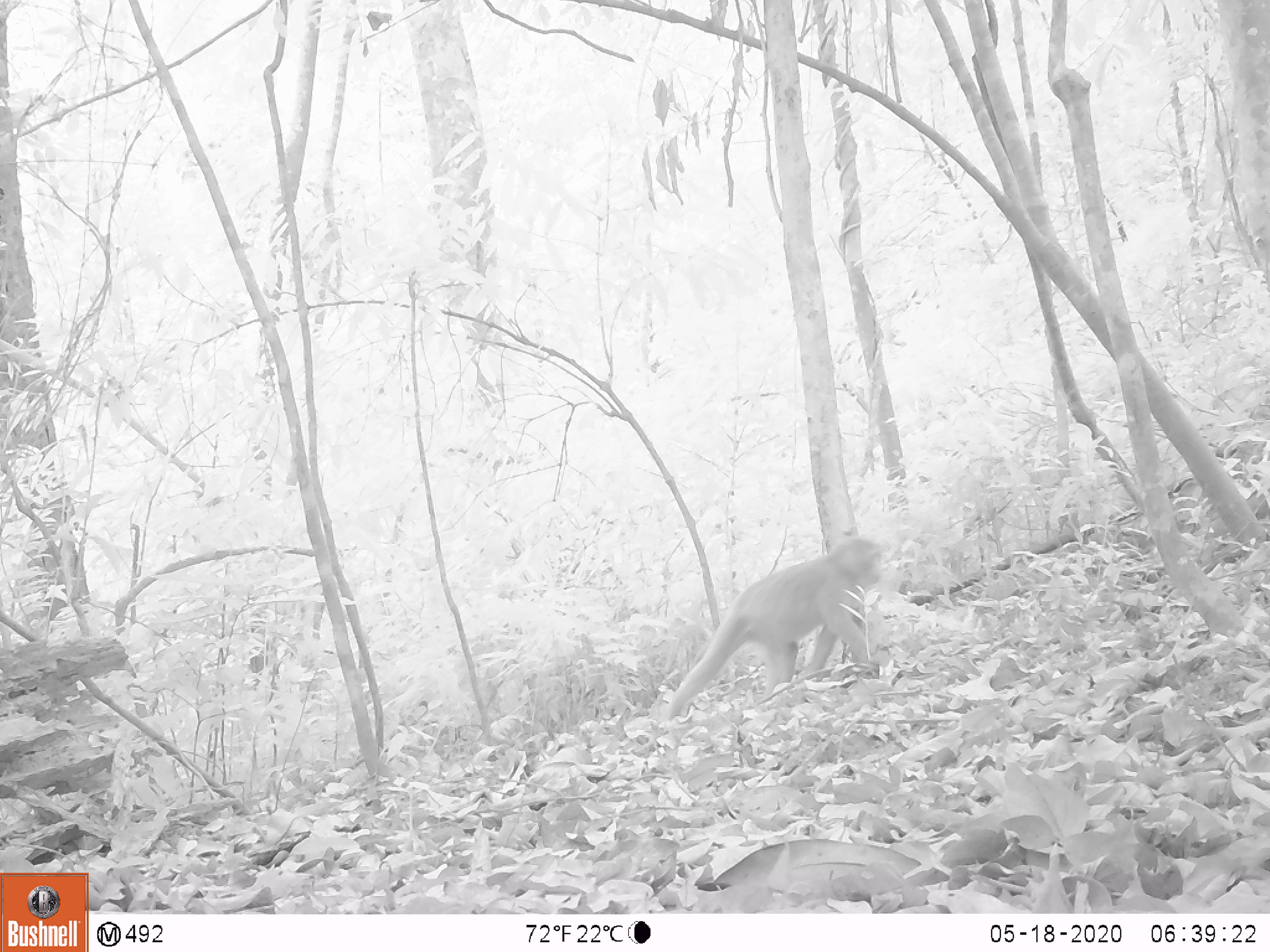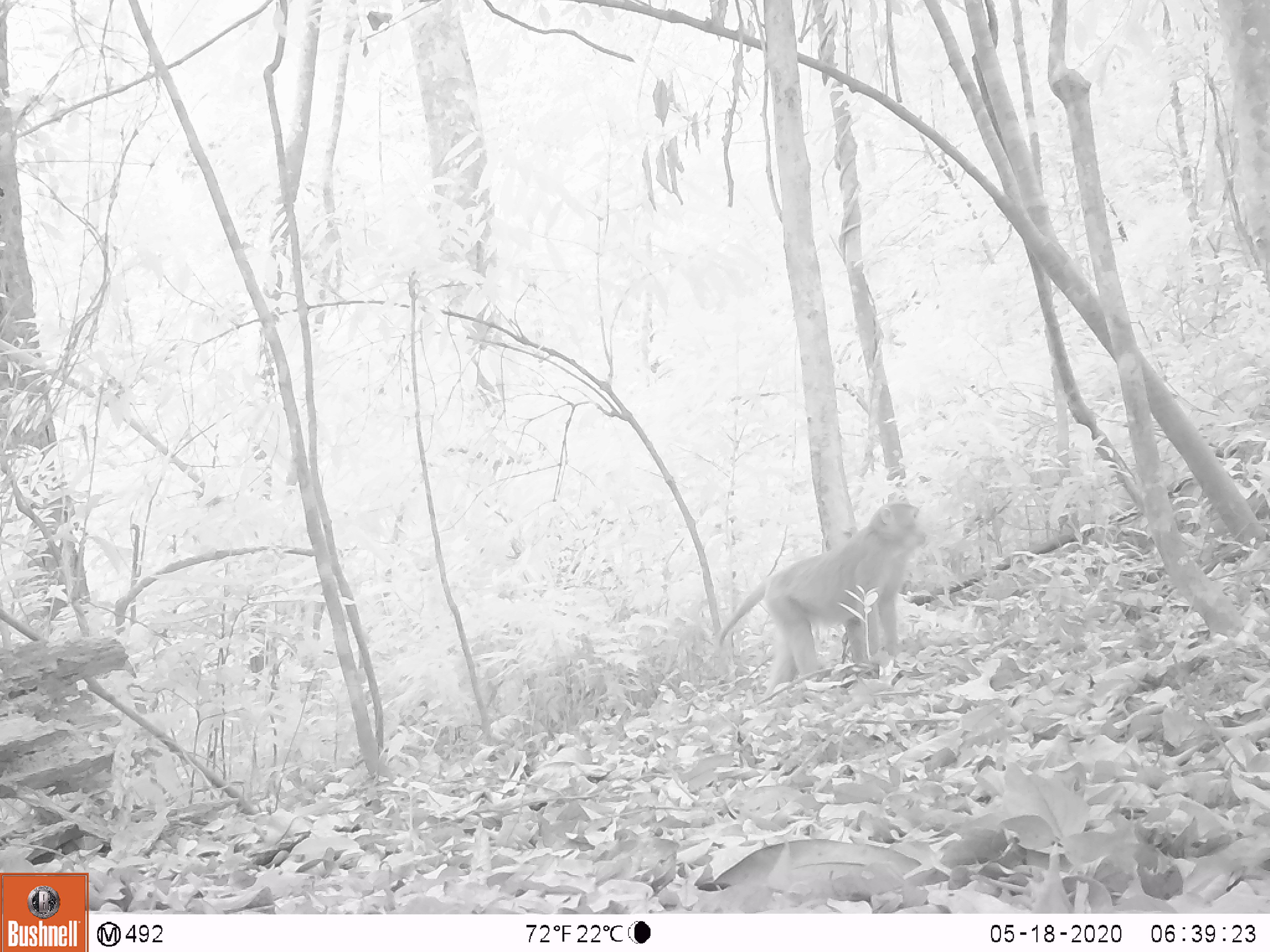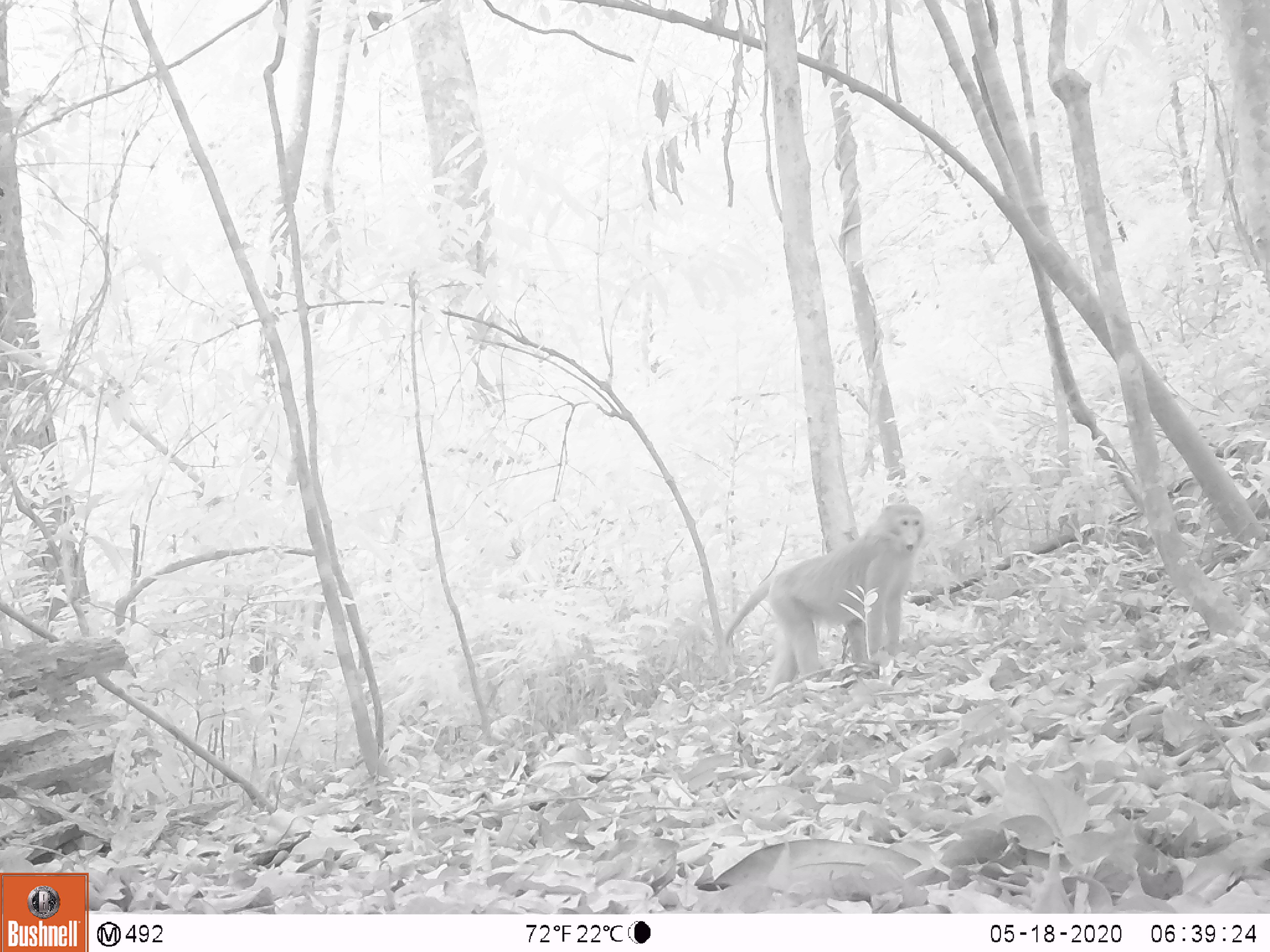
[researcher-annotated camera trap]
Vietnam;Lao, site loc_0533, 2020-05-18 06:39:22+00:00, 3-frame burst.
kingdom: Animalia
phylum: Chordata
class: Mammalia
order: Primates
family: Cercopithecidae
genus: Macaca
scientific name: Macaca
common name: macaques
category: assam or rhesus macaque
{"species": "assam or rhesus macaque (macaques) (Macaca)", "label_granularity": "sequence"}